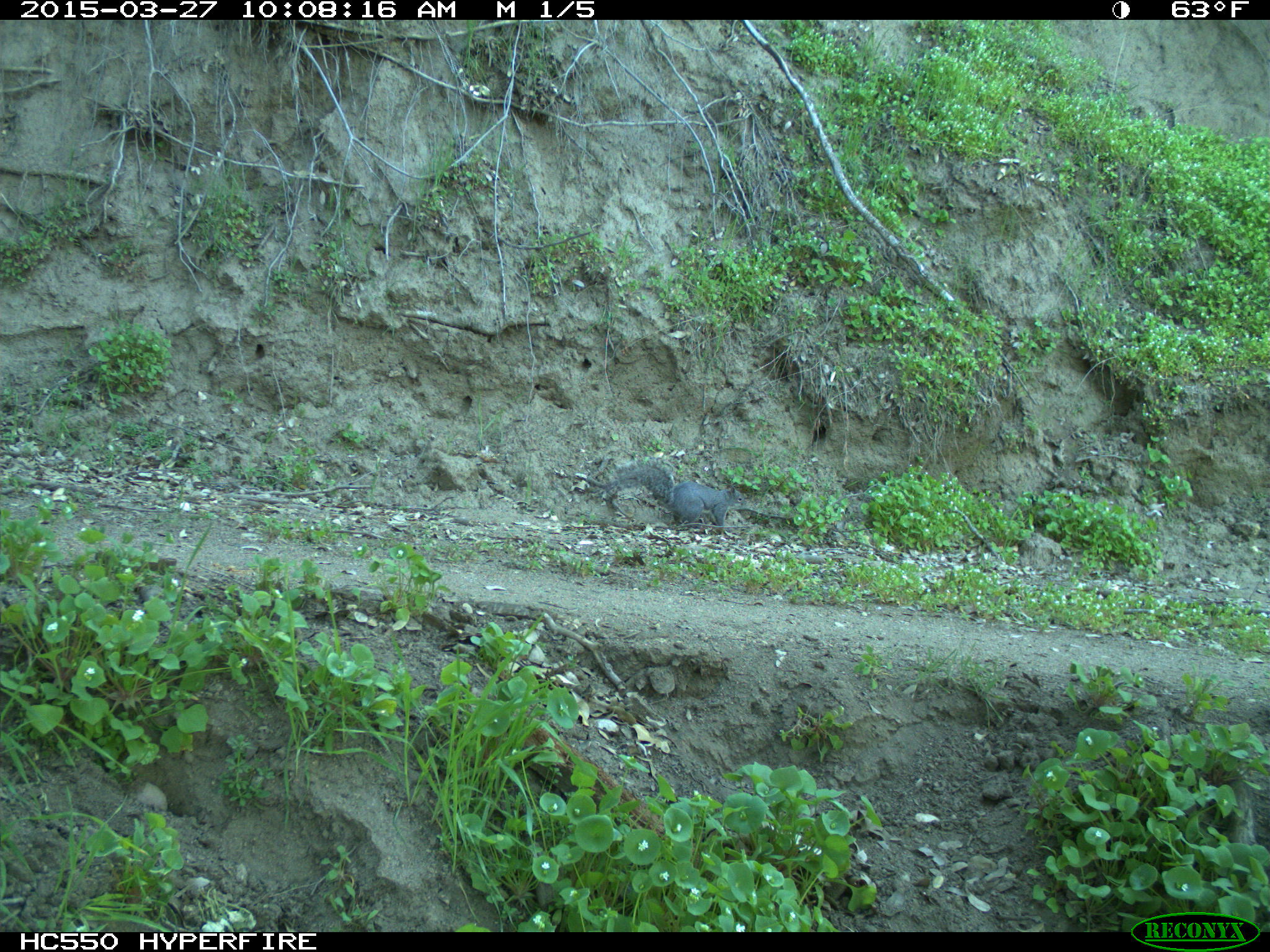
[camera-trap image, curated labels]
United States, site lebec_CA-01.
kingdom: Animalia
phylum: Chordata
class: Mammalia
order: Rodentia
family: Sciuridae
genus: Sciurus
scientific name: Sciurus carolinensis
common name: eastern gray squirrel